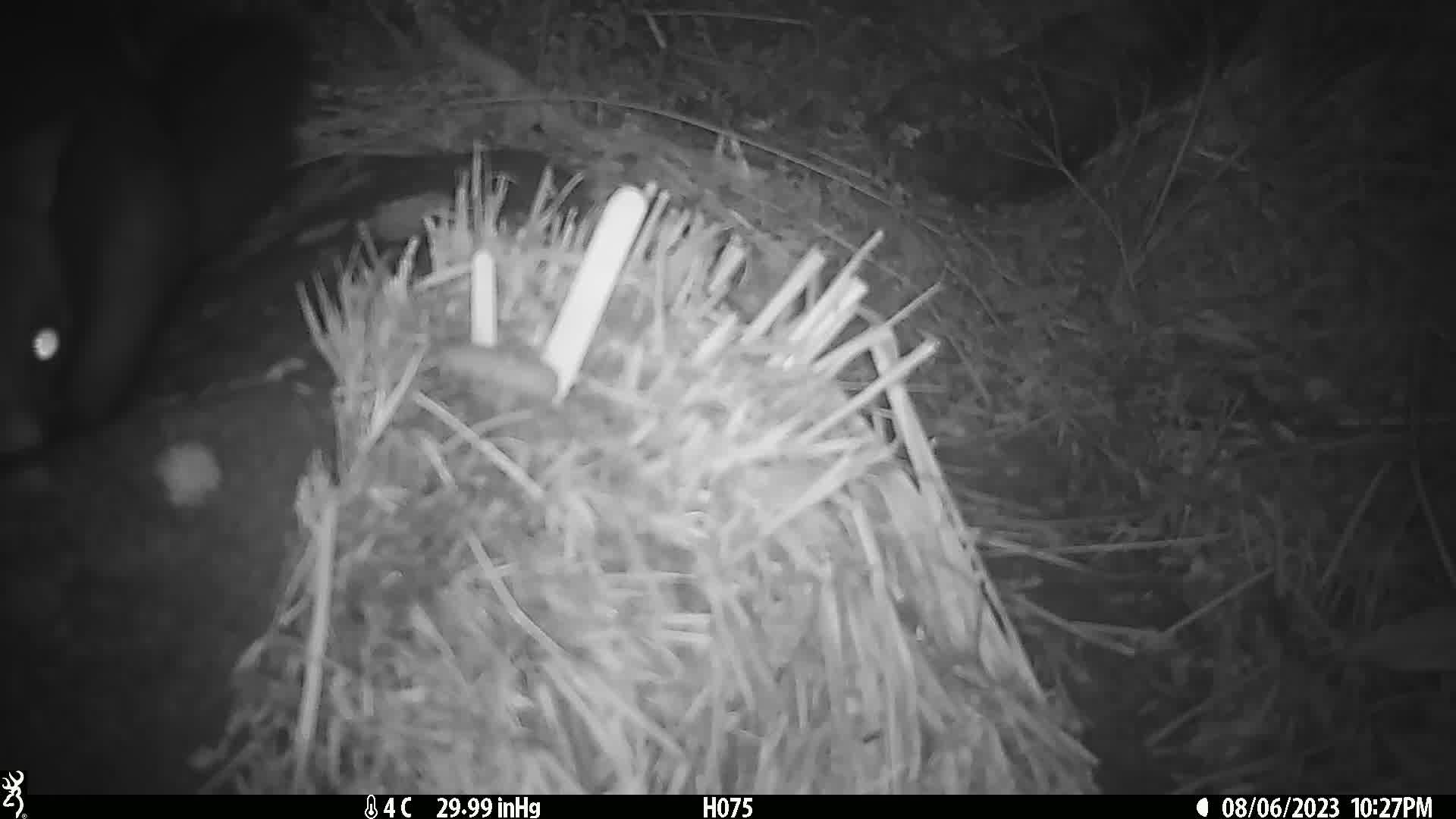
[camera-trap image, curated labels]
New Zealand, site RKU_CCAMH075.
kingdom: Animalia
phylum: Chordata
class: Mammalia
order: Diprotodontia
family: Phalangeridae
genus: Trichosurus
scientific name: Trichosurus vulpecula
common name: common brushtail possum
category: possum